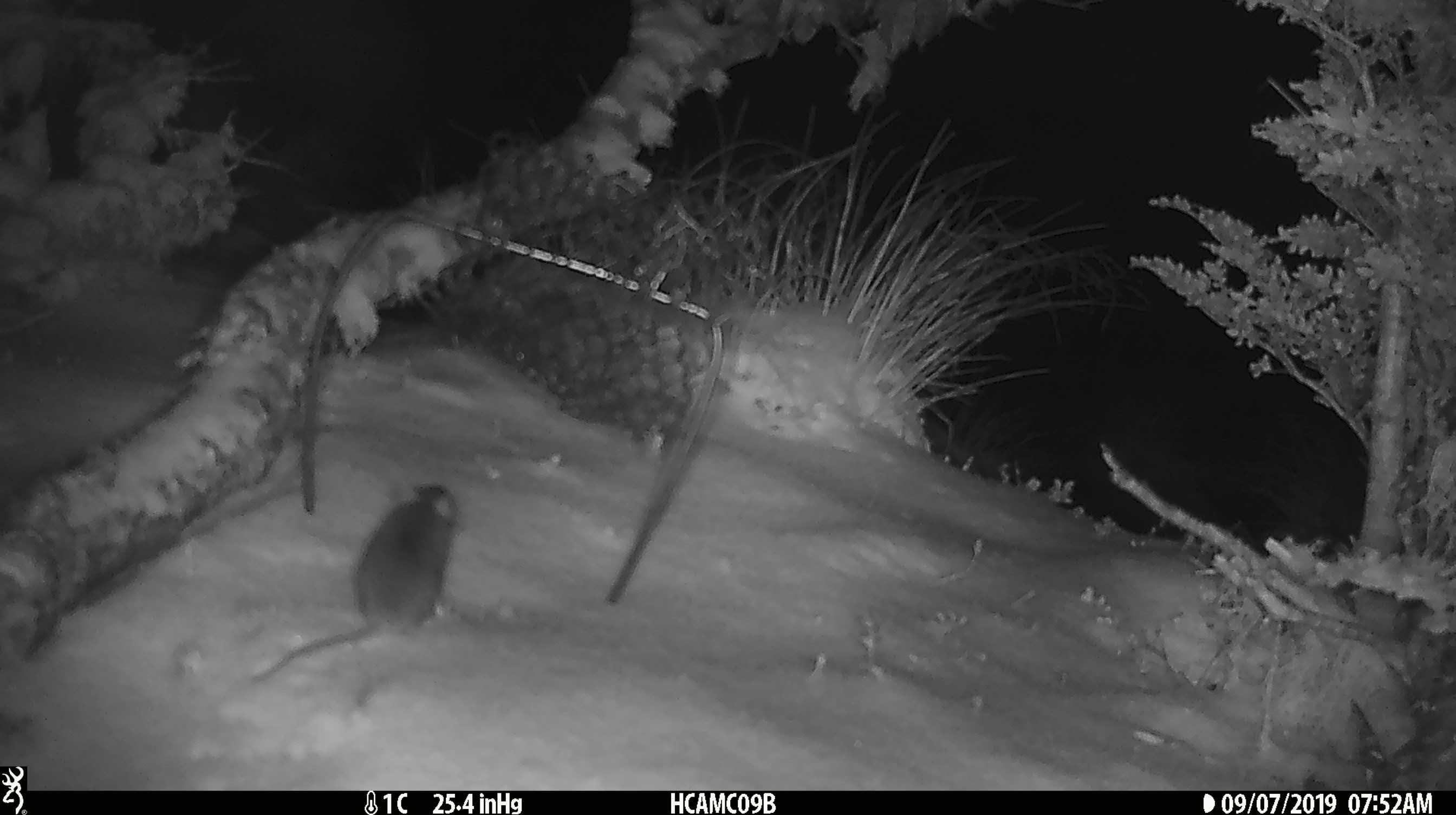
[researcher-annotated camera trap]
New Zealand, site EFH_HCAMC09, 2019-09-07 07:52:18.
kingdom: Animalia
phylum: Chordata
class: Mammalia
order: Rodentia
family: Muridae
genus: Mus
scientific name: Mus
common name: mouse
Mouse (Mus).